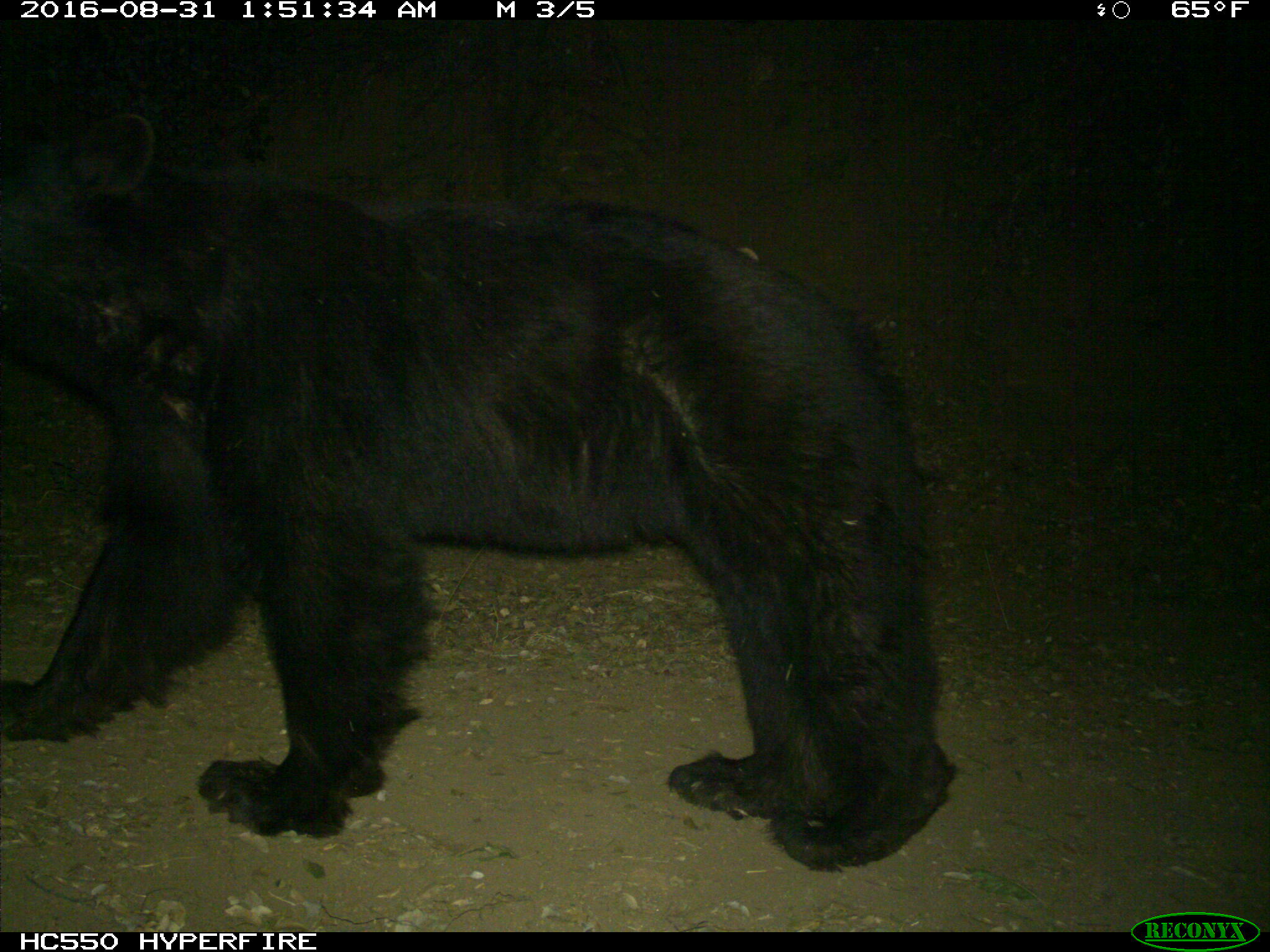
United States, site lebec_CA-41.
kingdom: Animalia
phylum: Chordata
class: Mammalia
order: Carnivora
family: Ursidae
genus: Ursus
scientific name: Ursus americanus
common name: american black bear